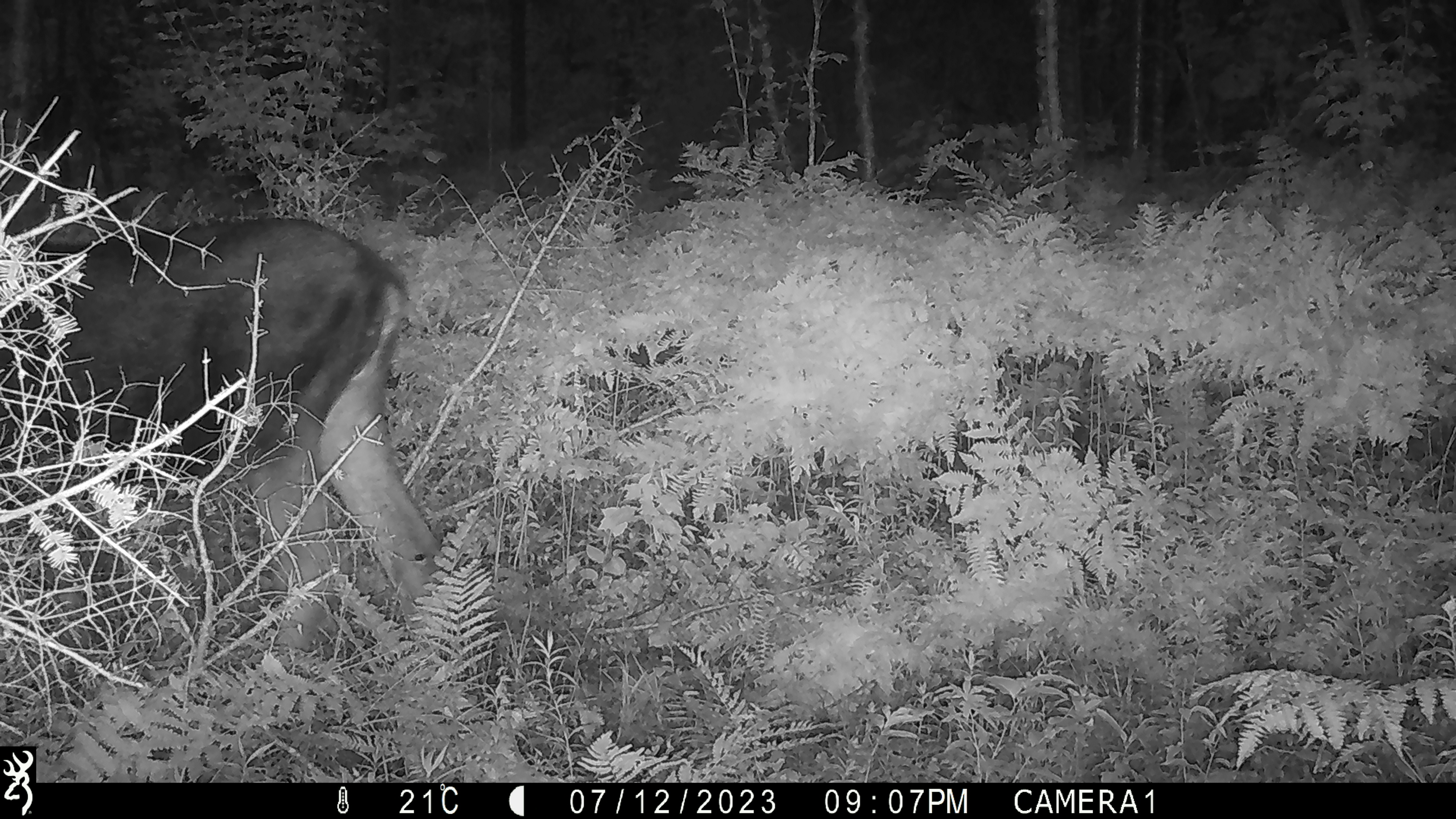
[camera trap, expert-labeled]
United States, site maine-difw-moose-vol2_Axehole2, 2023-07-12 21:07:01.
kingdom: Animalia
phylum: Chordata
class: Mammalia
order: Artiodactyla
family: Cervidae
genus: Alces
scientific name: Alces alces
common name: moose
Moose (Alces alces).